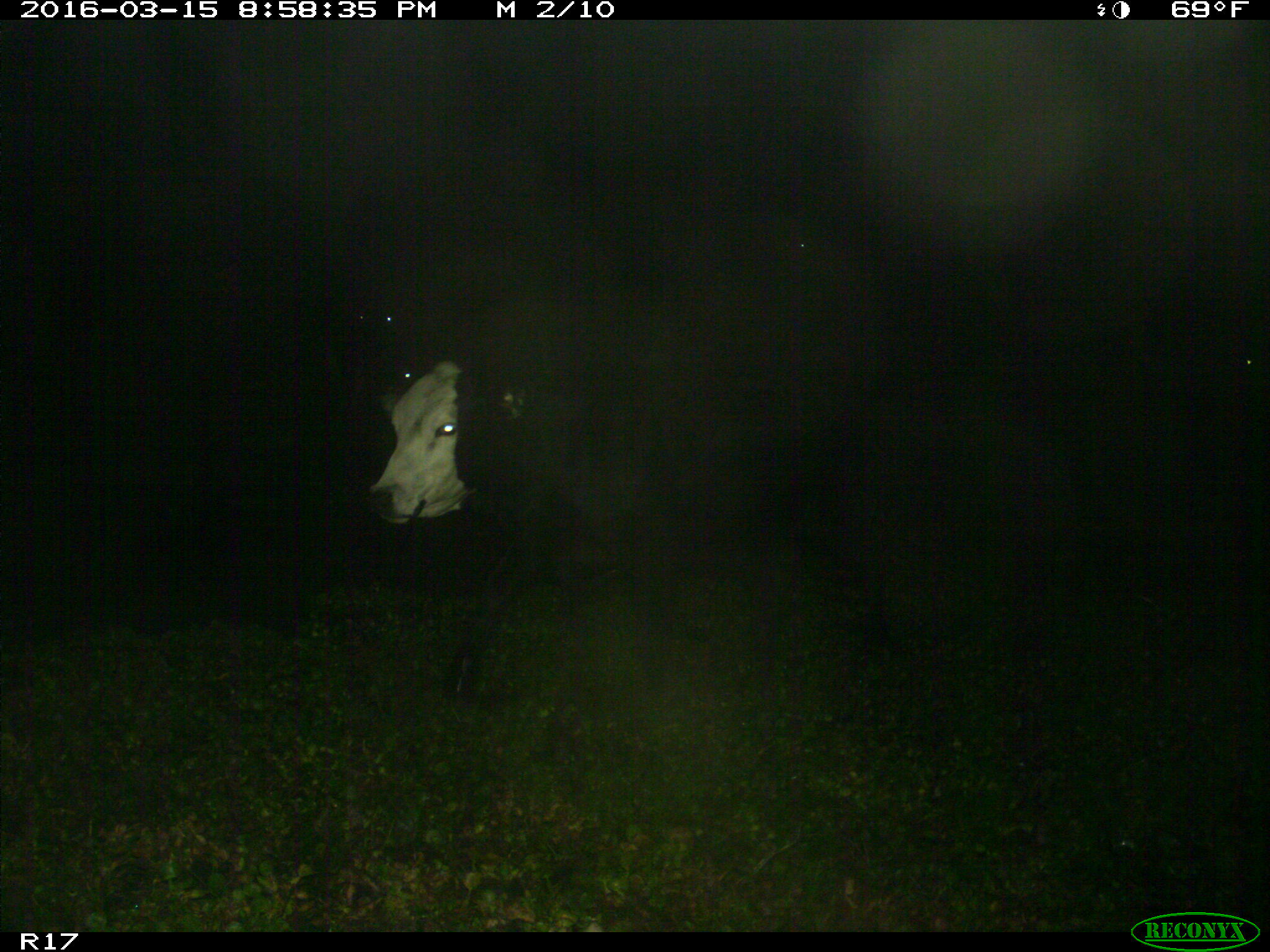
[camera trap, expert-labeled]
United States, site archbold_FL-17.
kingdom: Animalia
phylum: Chordata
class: Mammalia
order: Artiodactyla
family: Bovidae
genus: Bos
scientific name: Bos taurus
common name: domestic cow